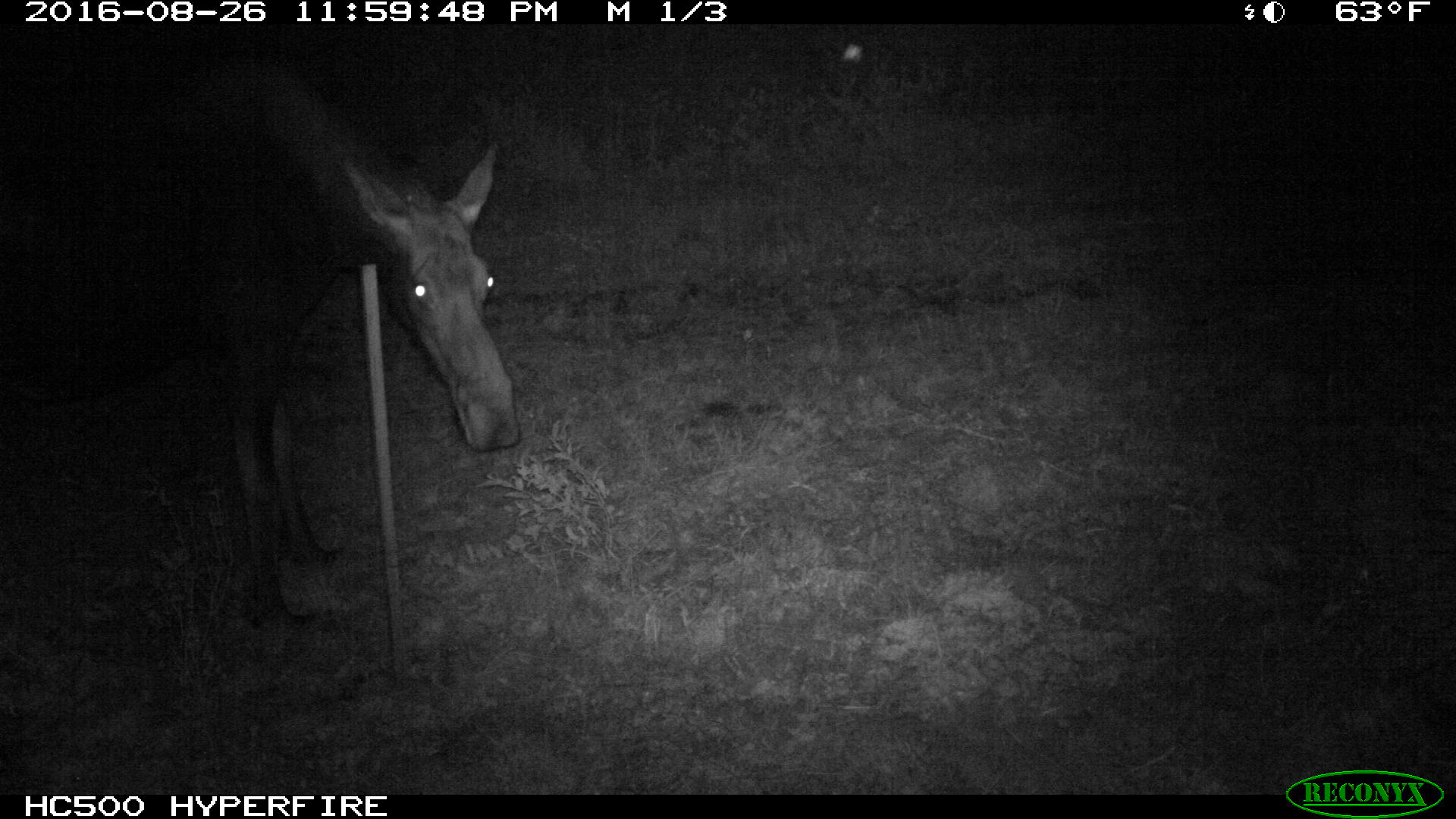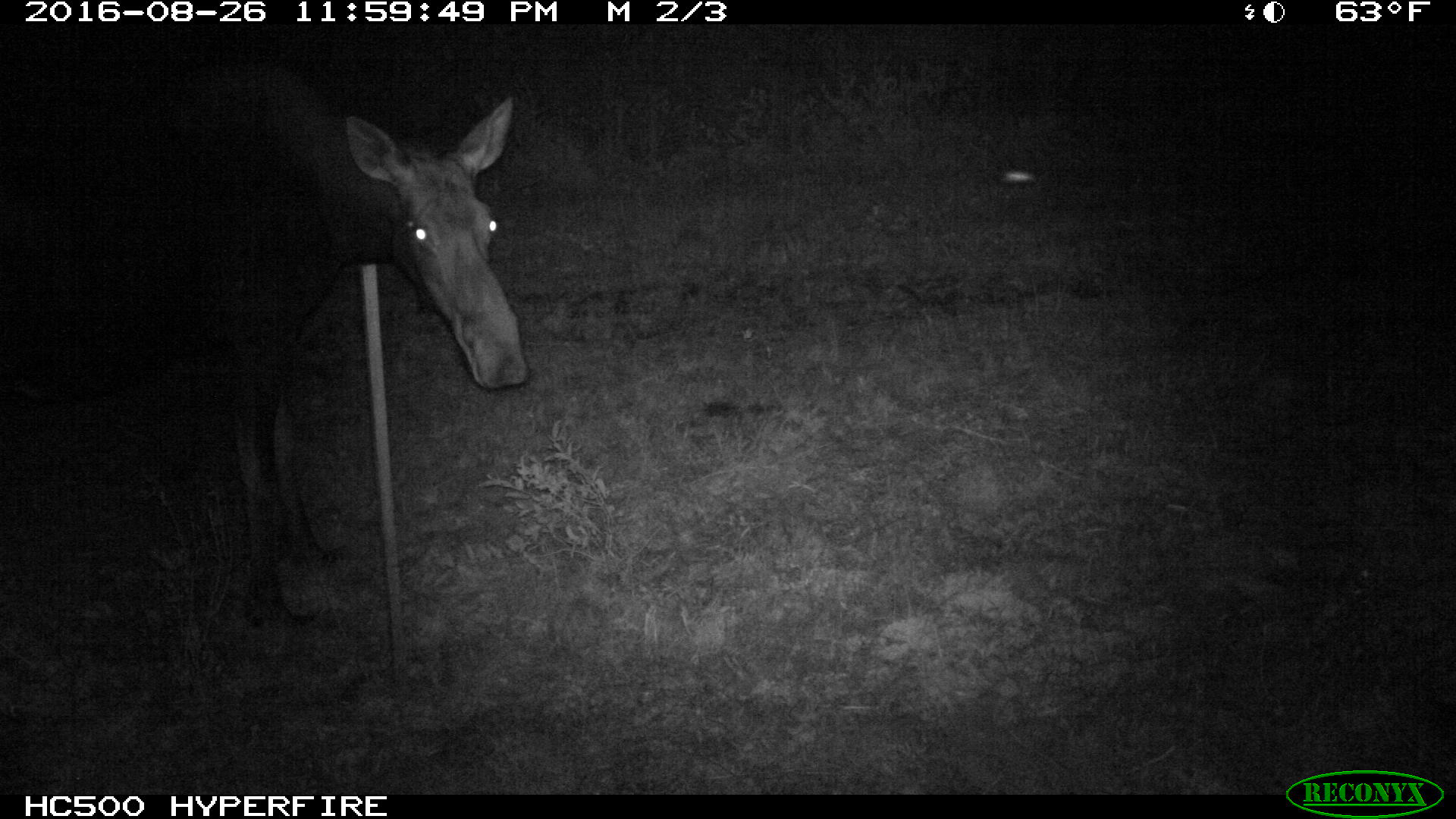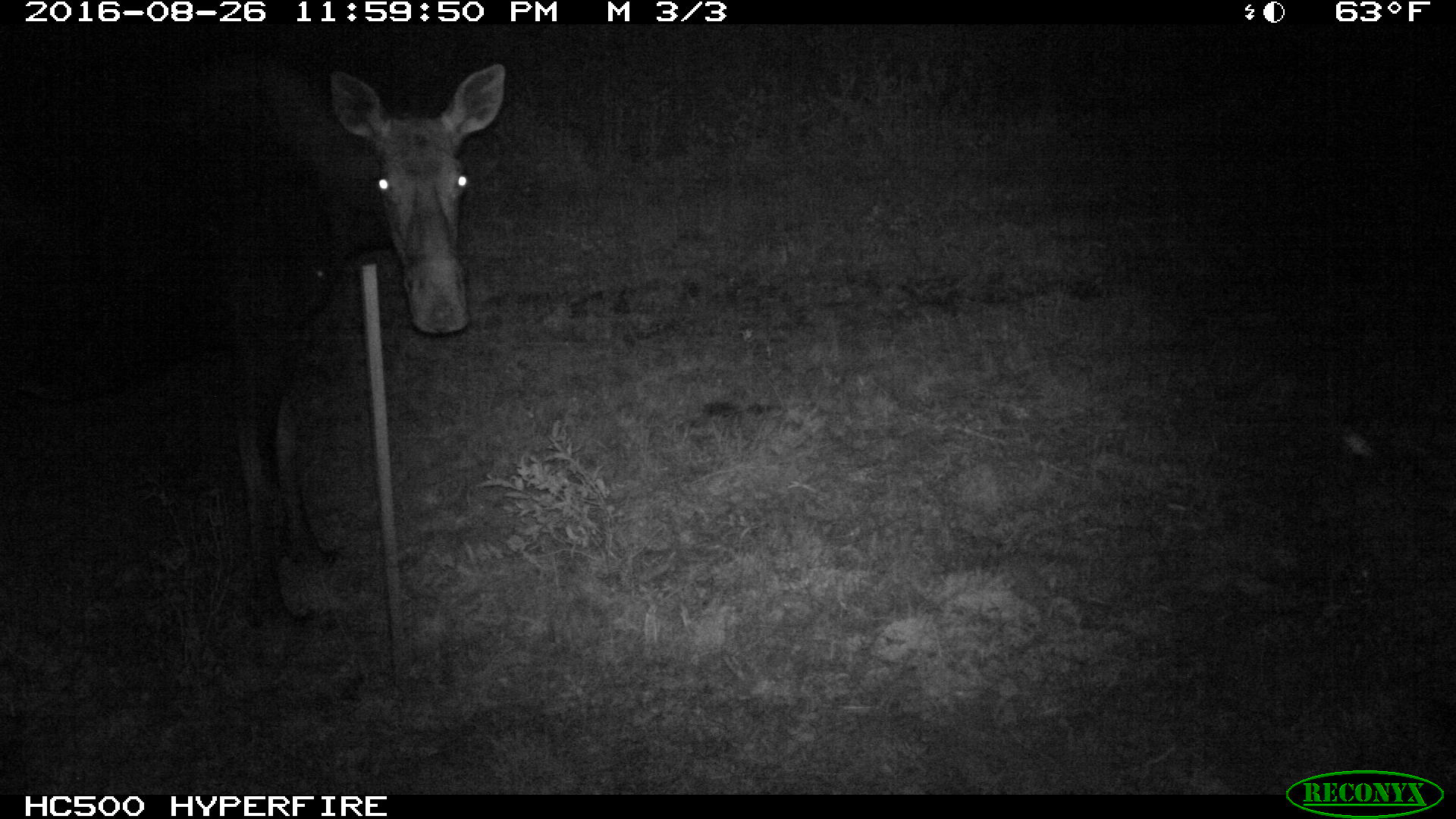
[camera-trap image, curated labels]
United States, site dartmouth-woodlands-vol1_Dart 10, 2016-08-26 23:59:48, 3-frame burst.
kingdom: Animalia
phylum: Chordata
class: Mammalia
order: Artiodactyla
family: Cervidae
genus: Alces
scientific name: Alces alces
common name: moose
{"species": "moose (Alces alces)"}